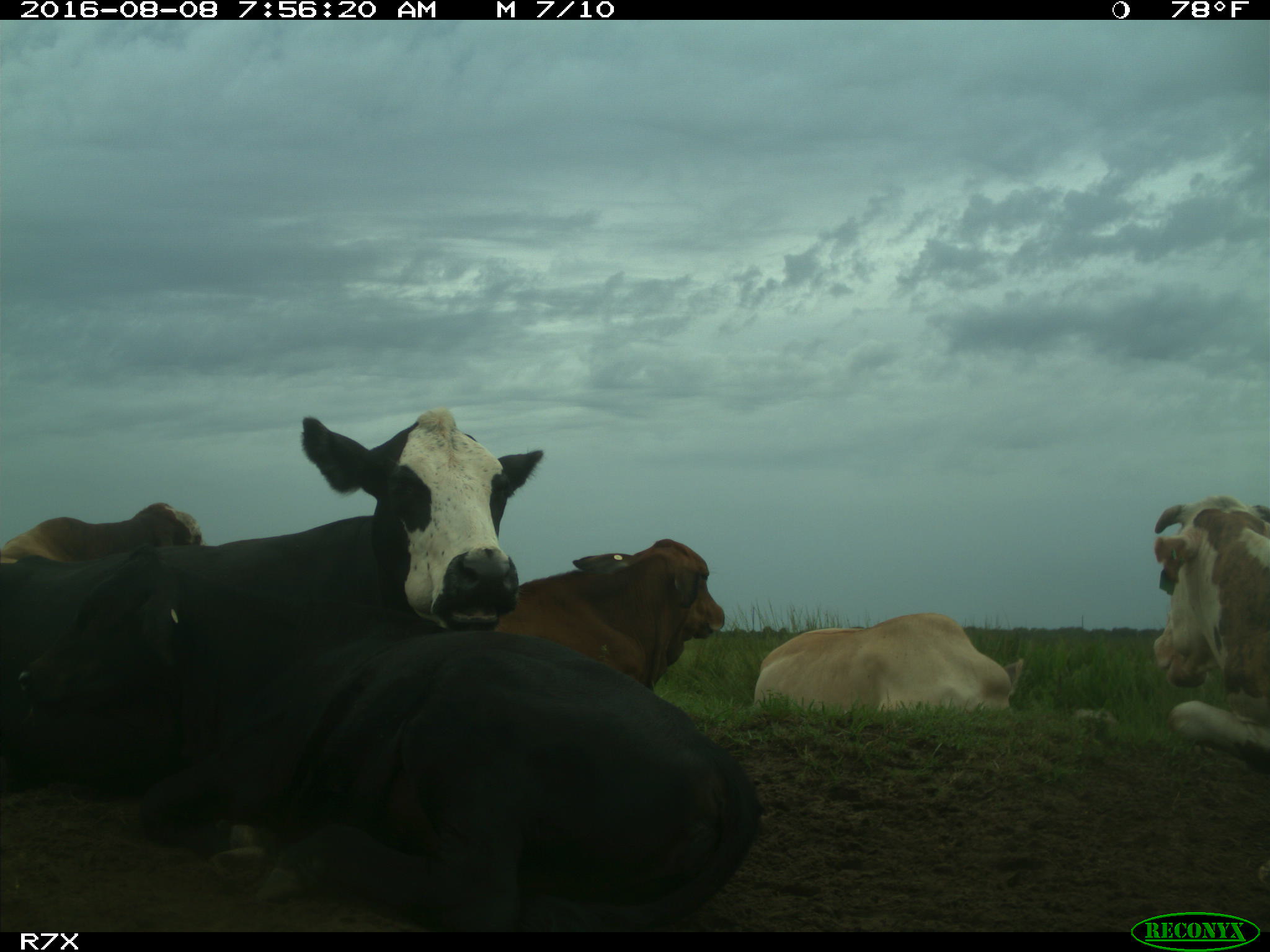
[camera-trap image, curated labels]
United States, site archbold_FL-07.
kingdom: Animalia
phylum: Chordata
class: Mammalia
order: Artiodactyla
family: Bovidae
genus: Bos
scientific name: Bos taurus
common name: domestic cow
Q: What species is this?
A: Bos taurus (domestic cow).